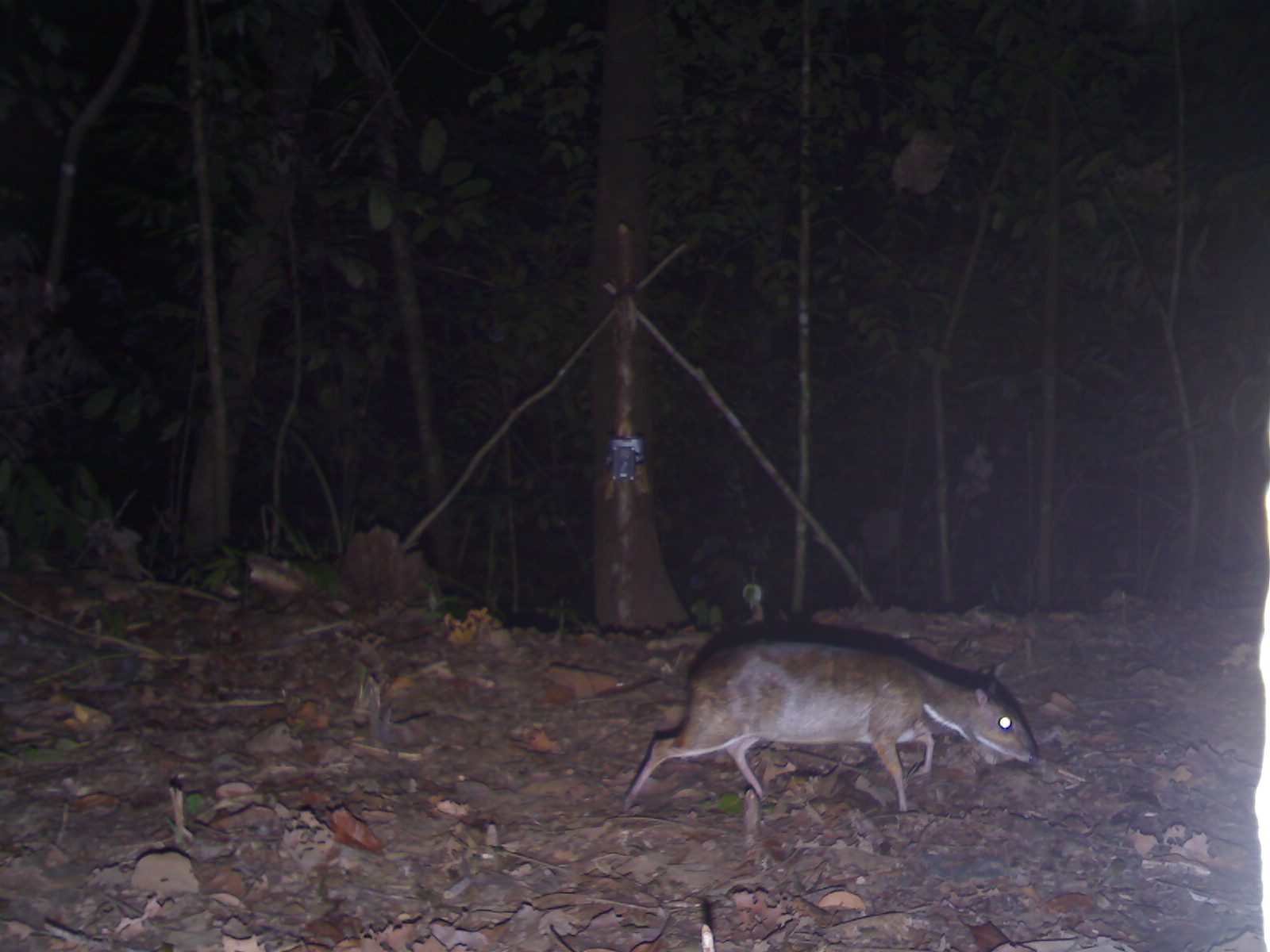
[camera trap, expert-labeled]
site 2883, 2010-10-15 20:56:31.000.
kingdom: Animalia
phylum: Chordata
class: Mammalia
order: Artiodactyla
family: Tragulidae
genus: Tragulus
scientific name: Tragulus napu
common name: greater oriental chevrotain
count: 1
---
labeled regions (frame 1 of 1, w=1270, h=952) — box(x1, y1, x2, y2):
tragulus napu: box(620, 639, 1039, 813)